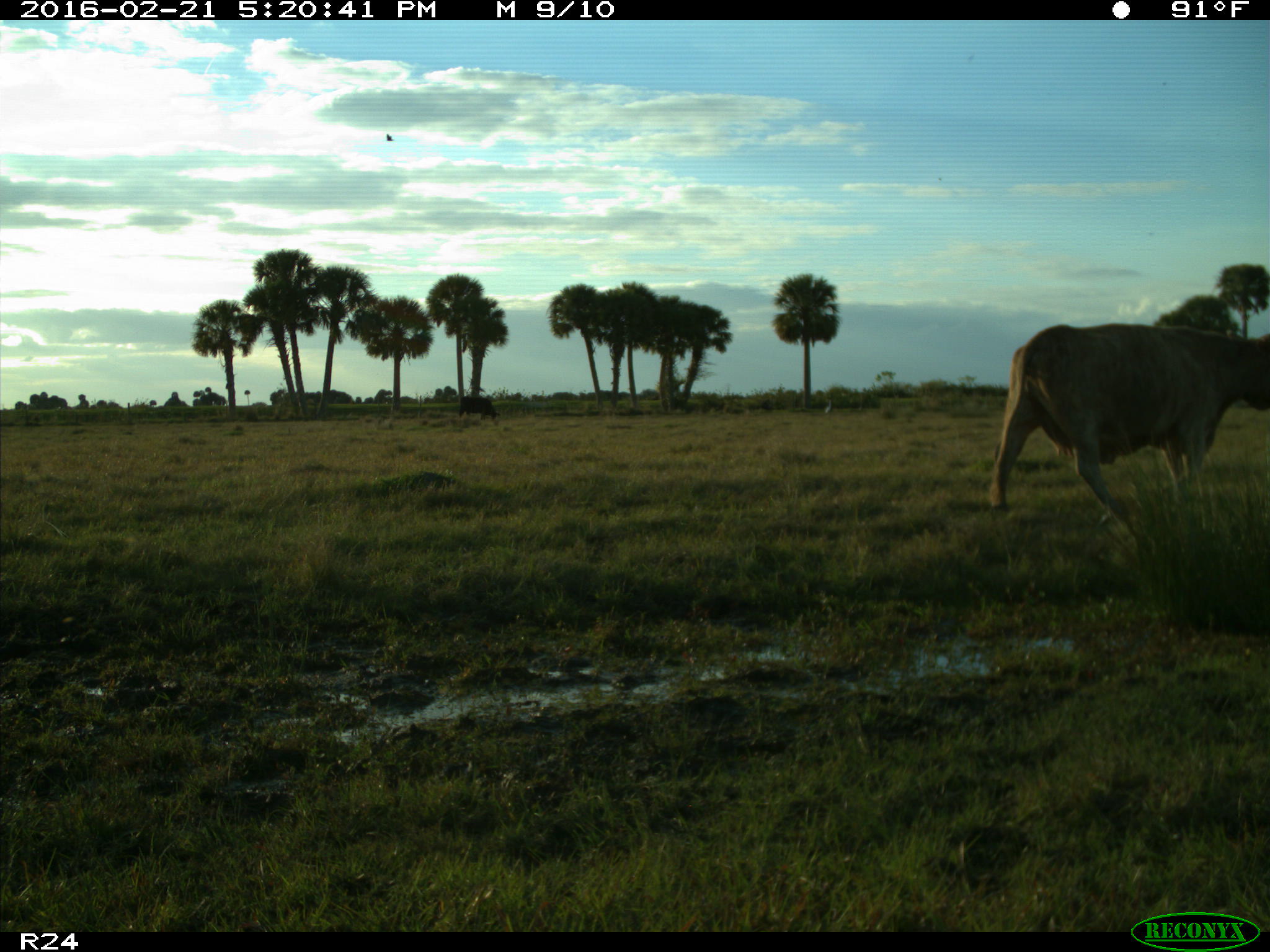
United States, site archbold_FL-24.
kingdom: Animalia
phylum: Chordata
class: Mammalia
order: Artiodactyla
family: Bovidae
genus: Bos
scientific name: Bos taurus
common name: domestic cow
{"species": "Bos taurus (domestic cow)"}